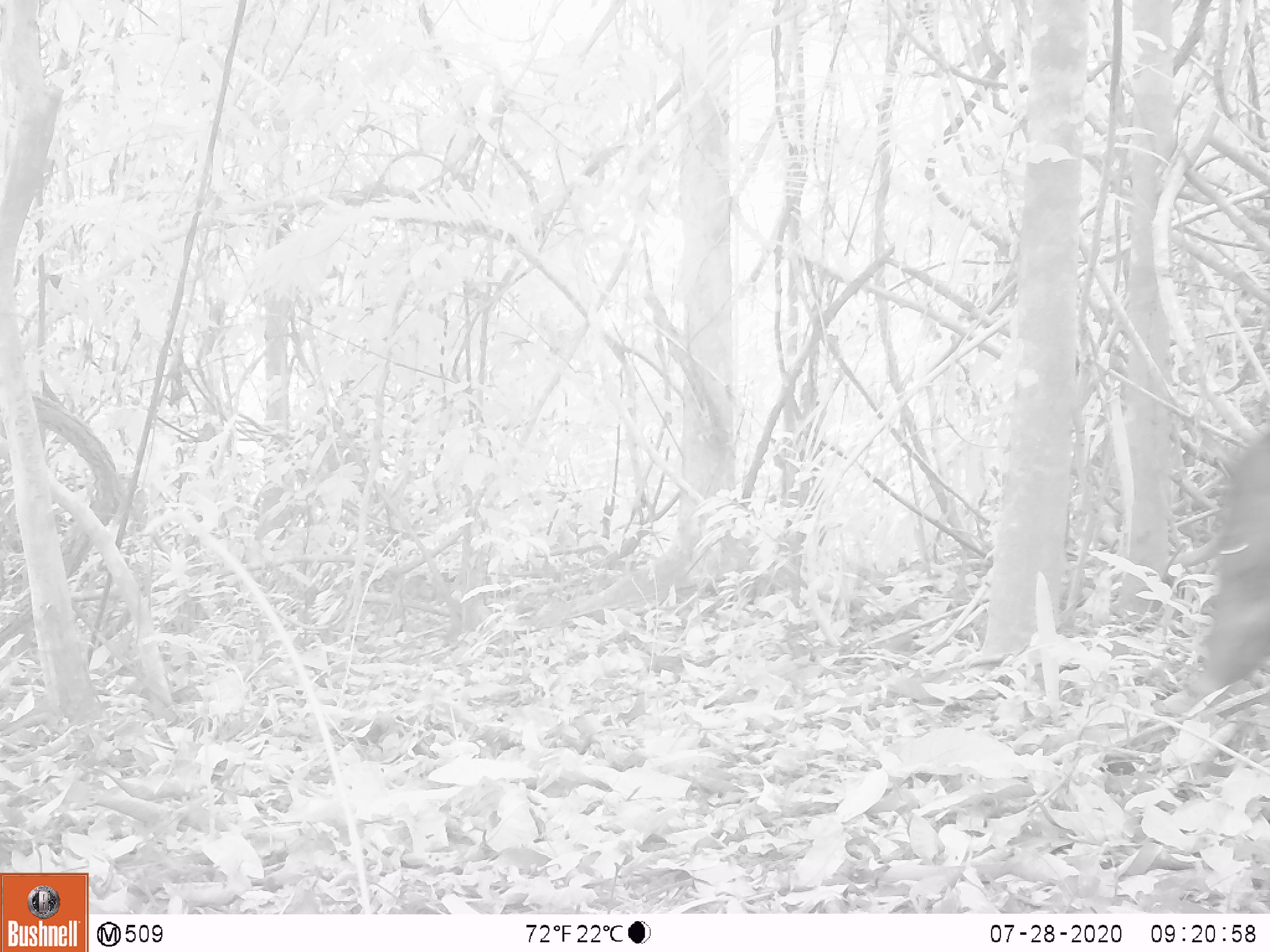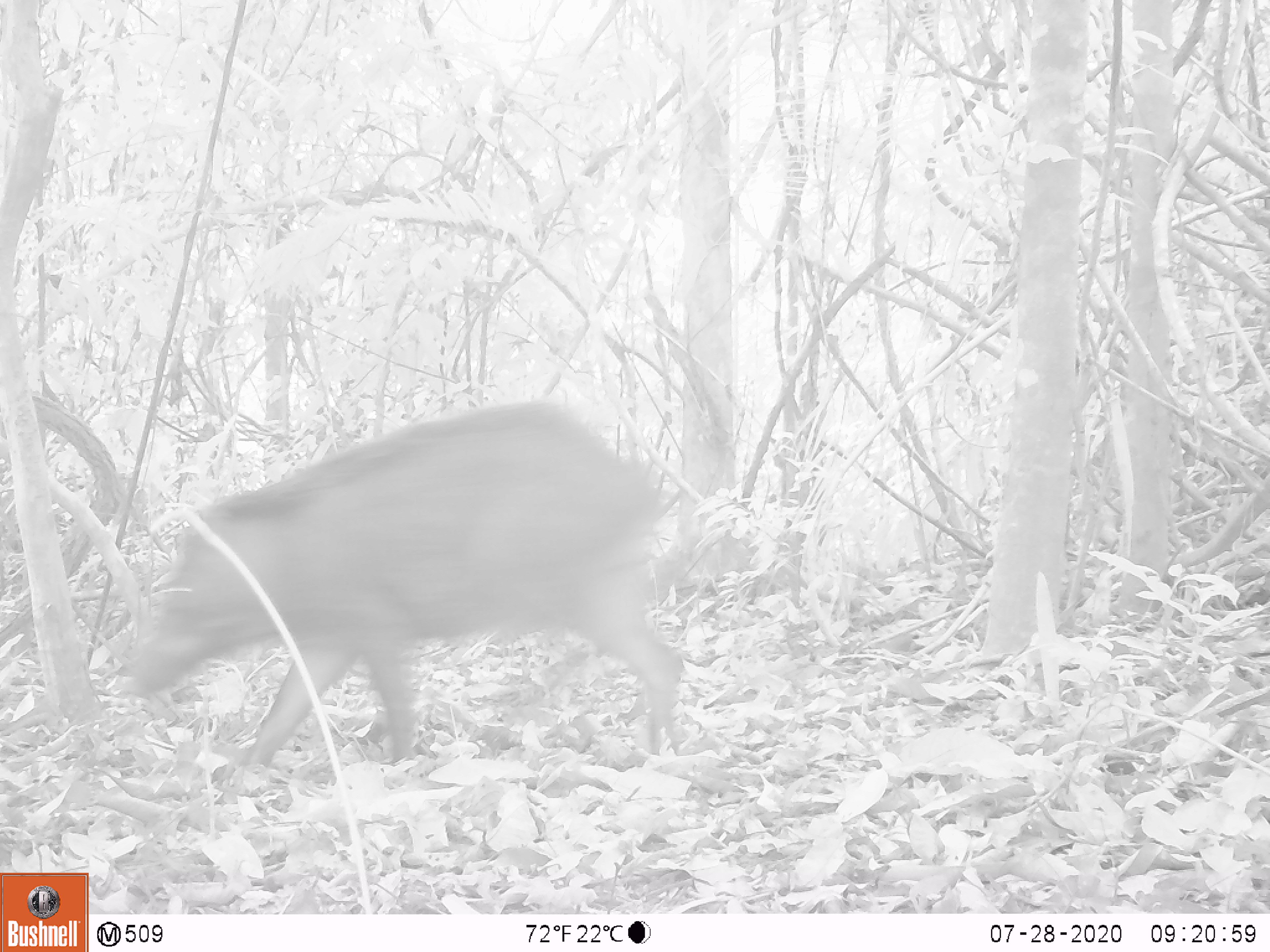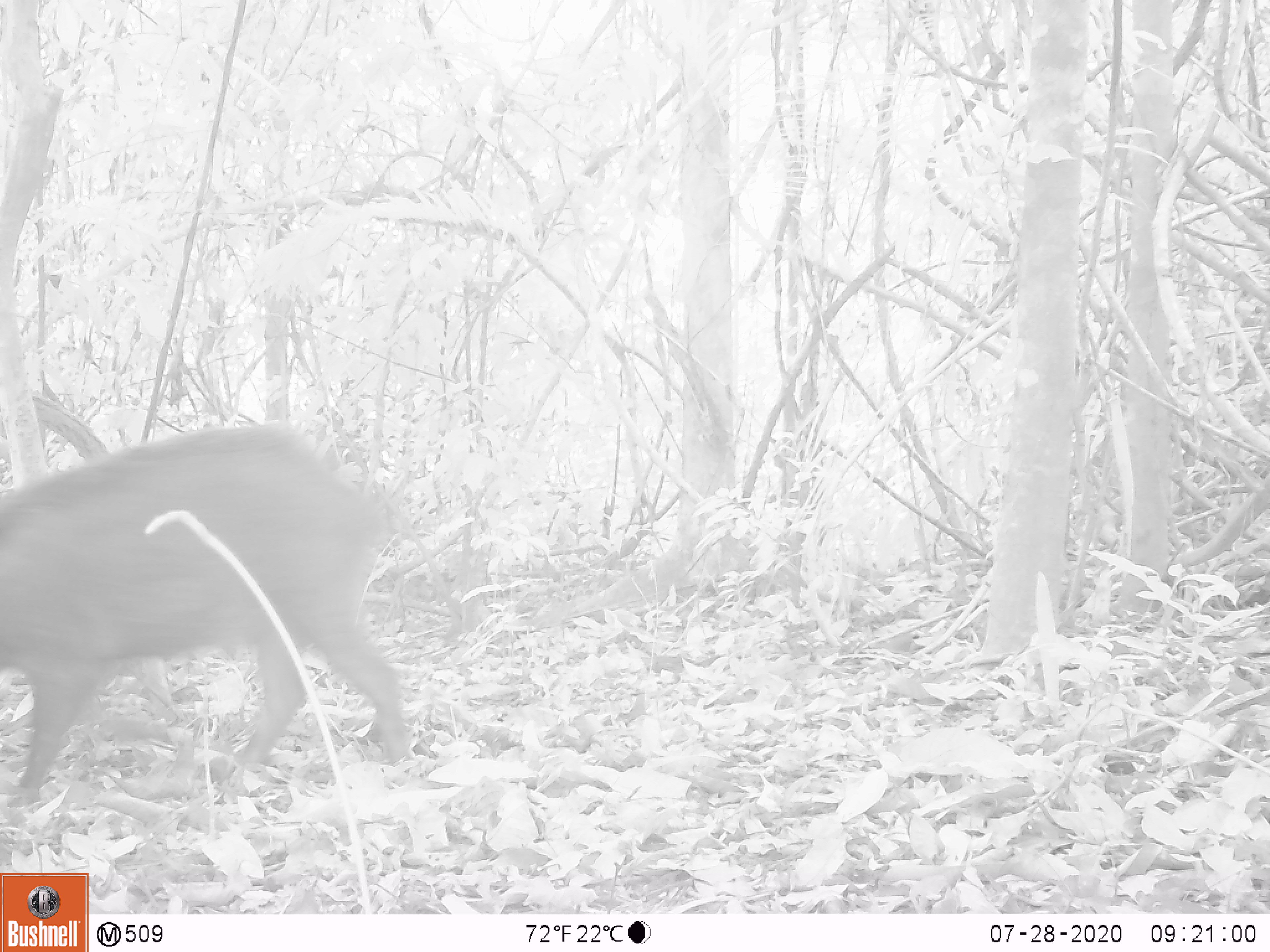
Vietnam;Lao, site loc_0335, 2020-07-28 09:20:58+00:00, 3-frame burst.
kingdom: Animalia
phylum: Chordata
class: Mammalia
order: Artiodactyla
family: Suidae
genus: Sus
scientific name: Sus scrofa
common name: eurasian wild pig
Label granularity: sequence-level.